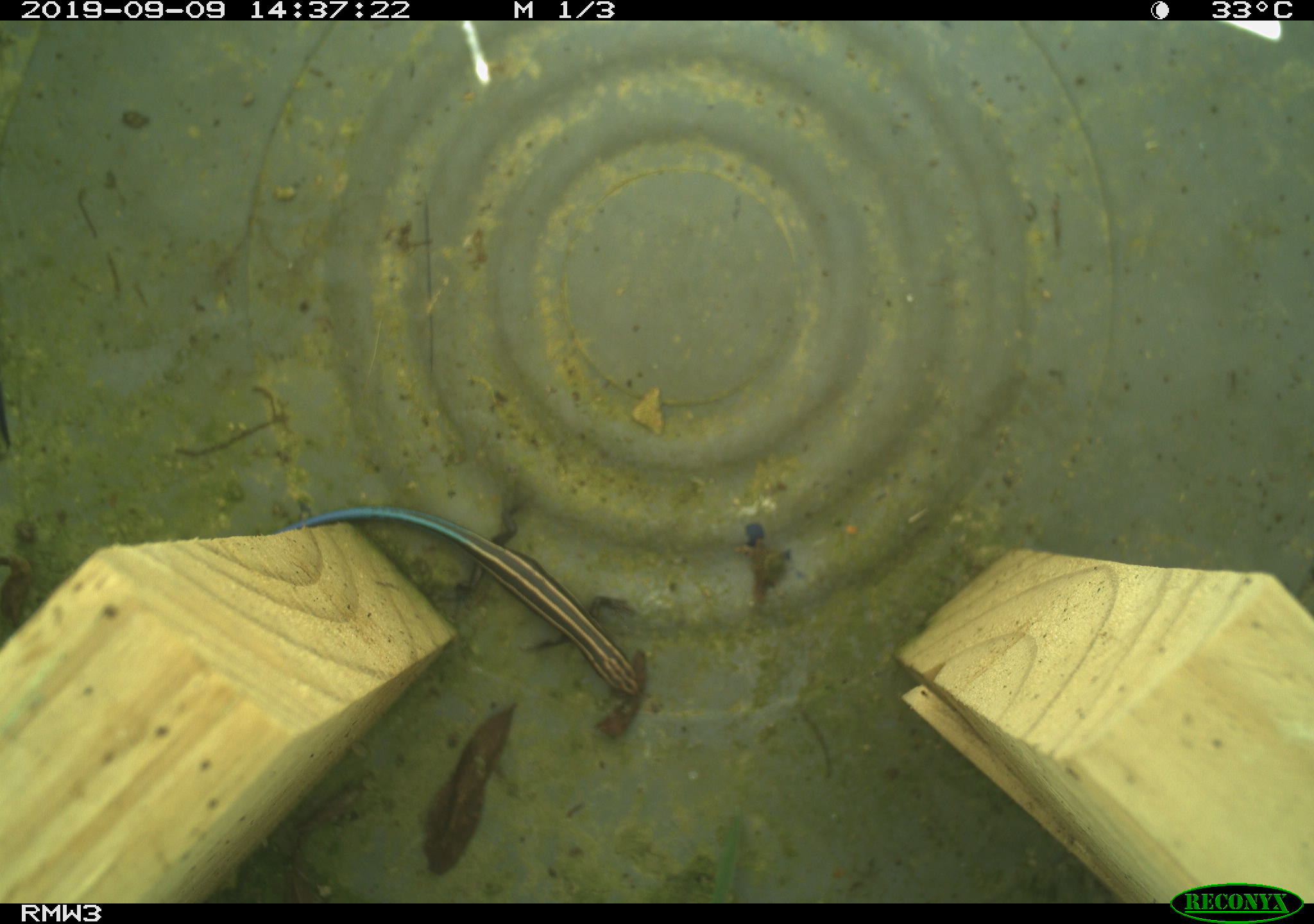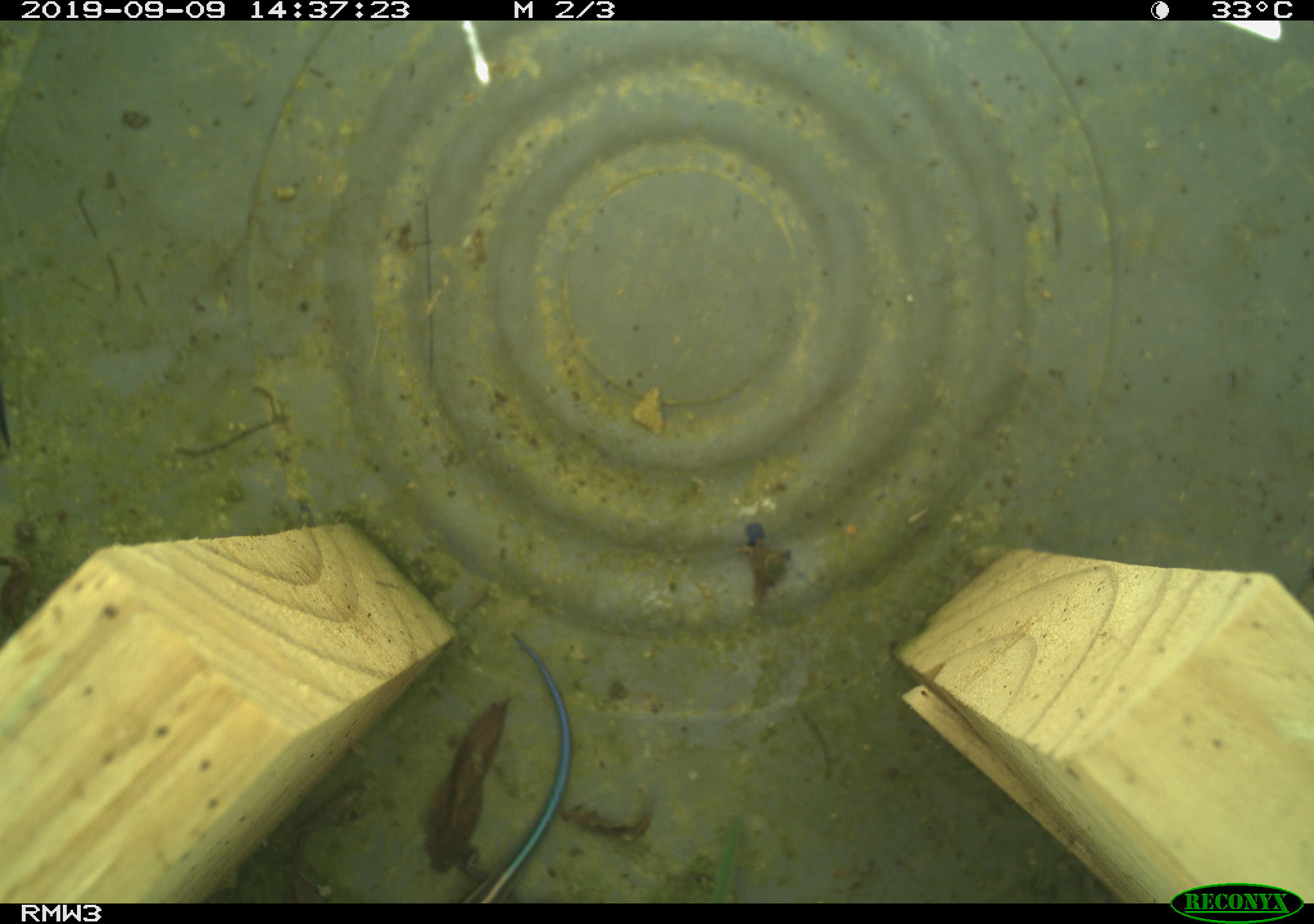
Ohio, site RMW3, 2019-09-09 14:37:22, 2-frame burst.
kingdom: Animalia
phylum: Chordata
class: Reptilia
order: Squamata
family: Scincidae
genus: Plestiodon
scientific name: Plestiodon fasciatus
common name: common five-lined skink